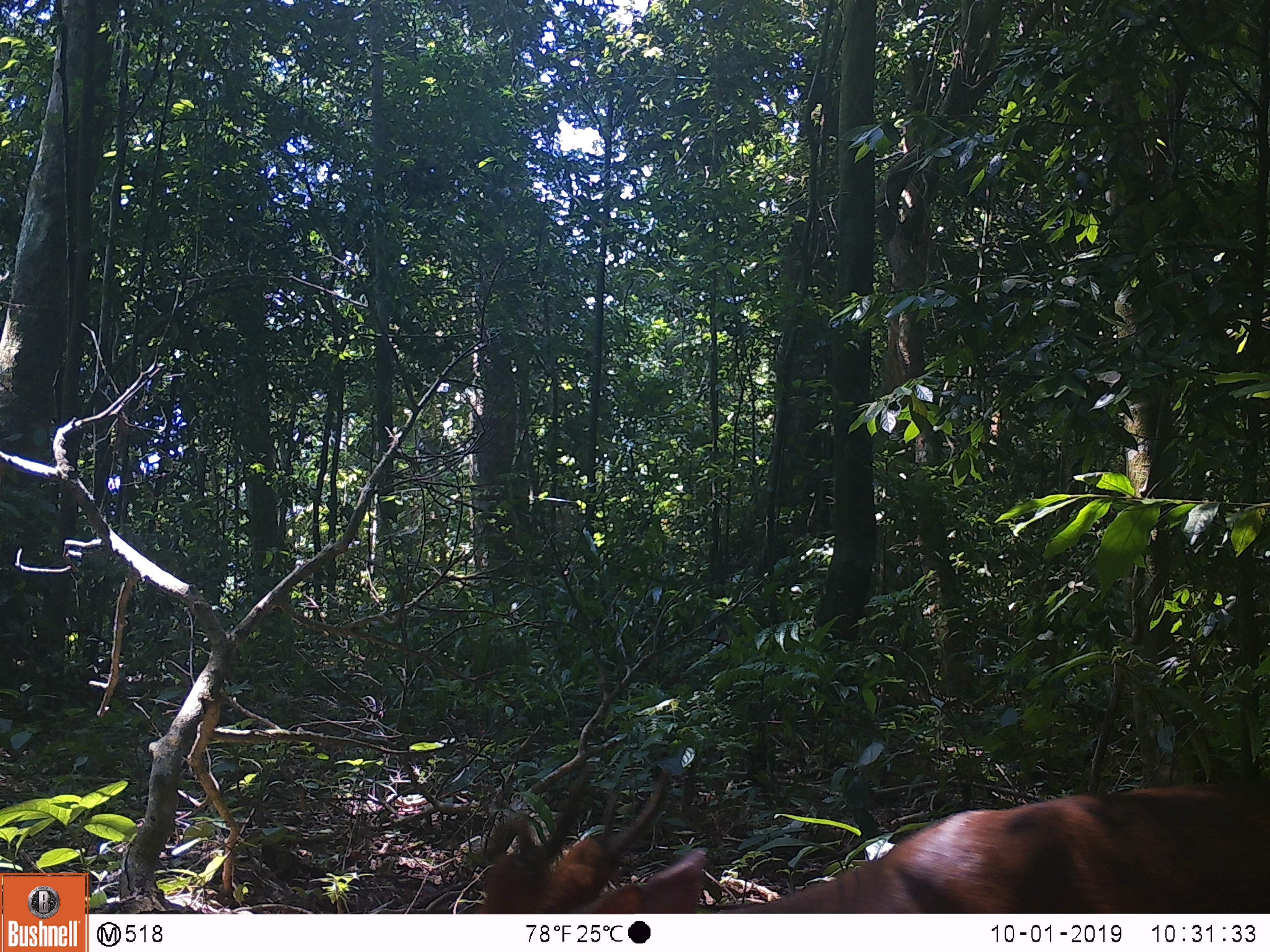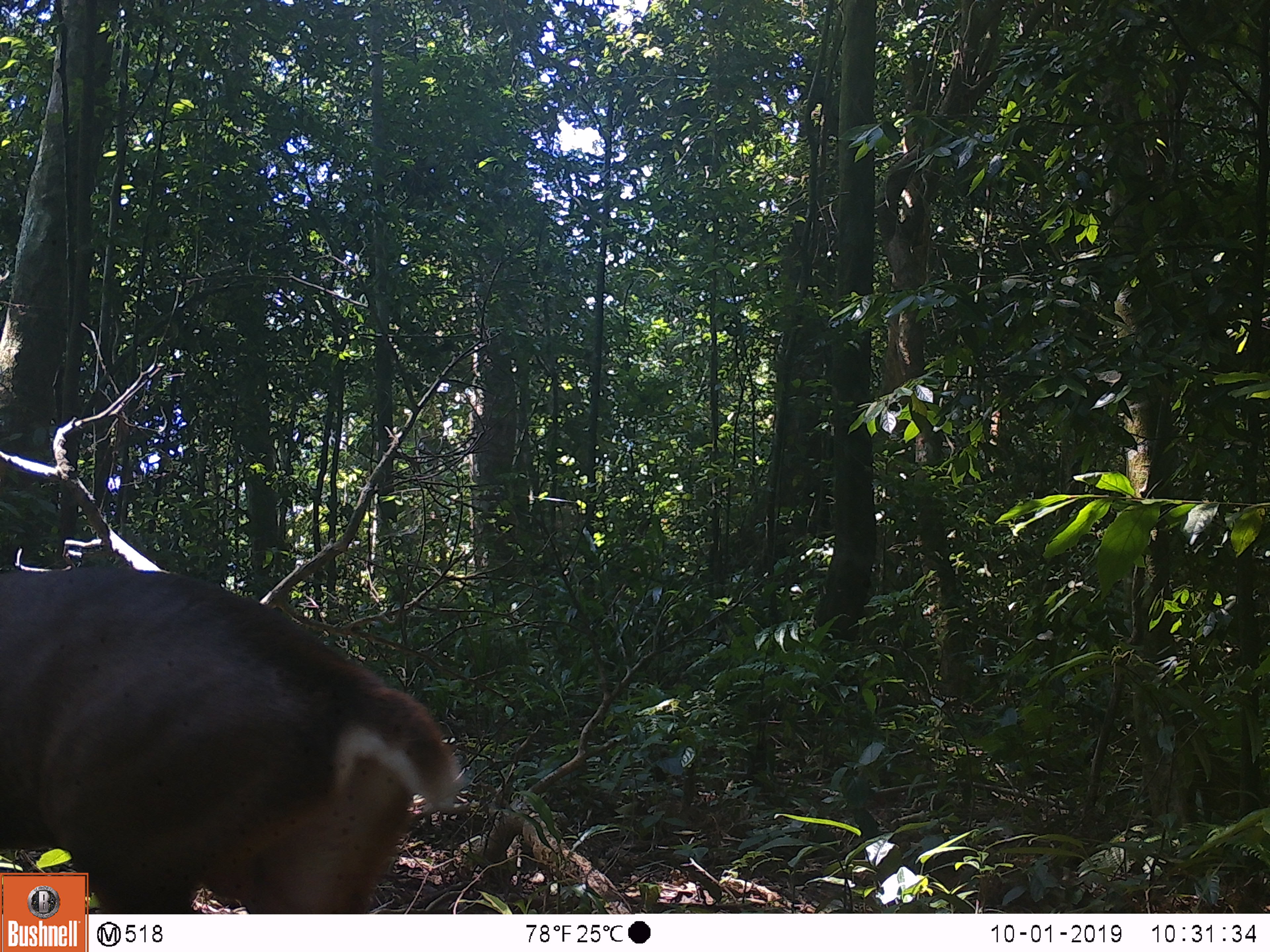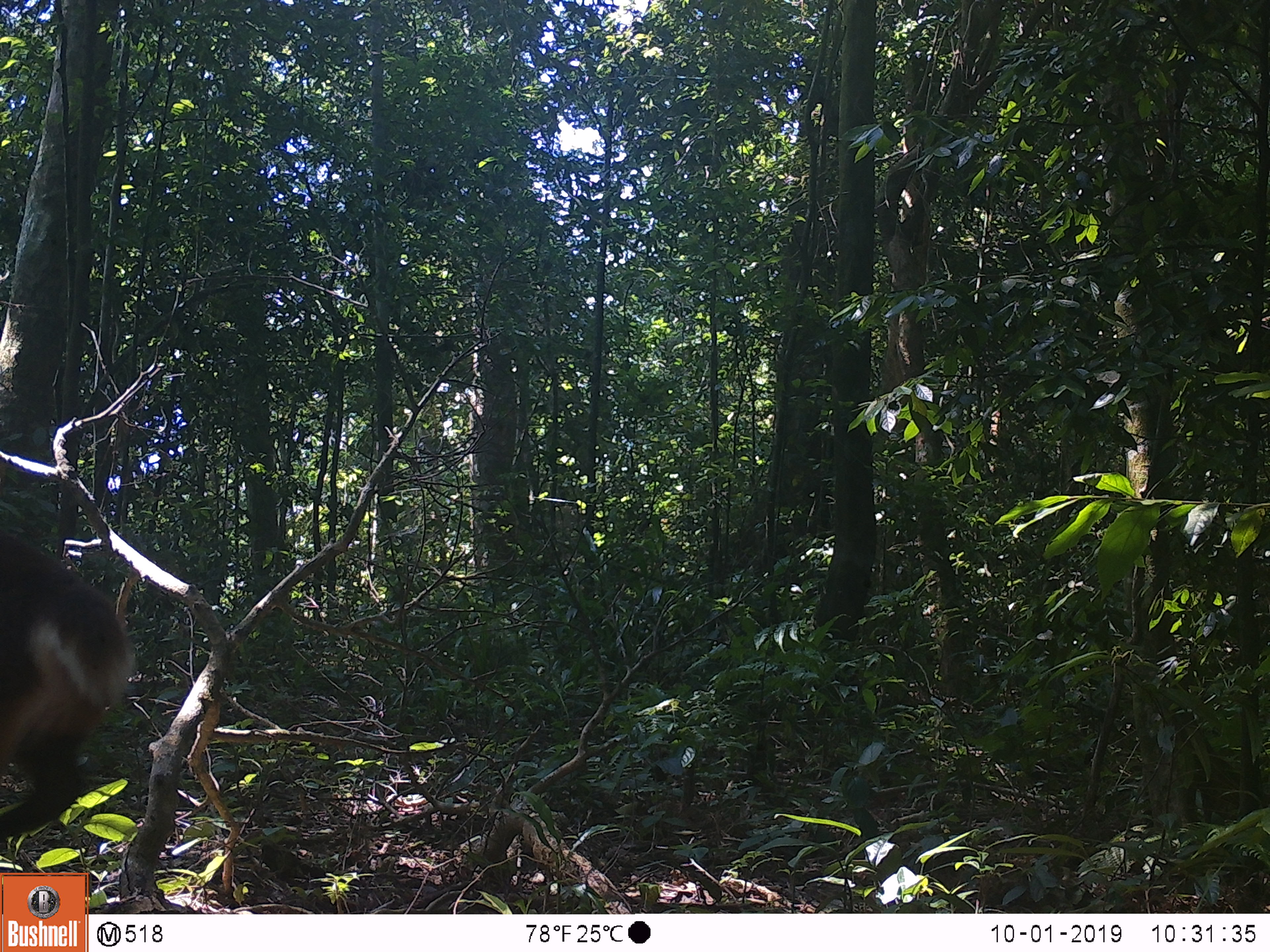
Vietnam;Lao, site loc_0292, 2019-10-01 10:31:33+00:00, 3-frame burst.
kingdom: Animalia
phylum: Chordata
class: Mammalia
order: Artiodactyla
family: Cervidae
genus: Muntiacus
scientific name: Muntiacus vuquangensis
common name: large-antlered muntjac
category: large antlered muntjac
Large antlered muntjac (large-antlered muntjac) (Muntiacus vuquangensis). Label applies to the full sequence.